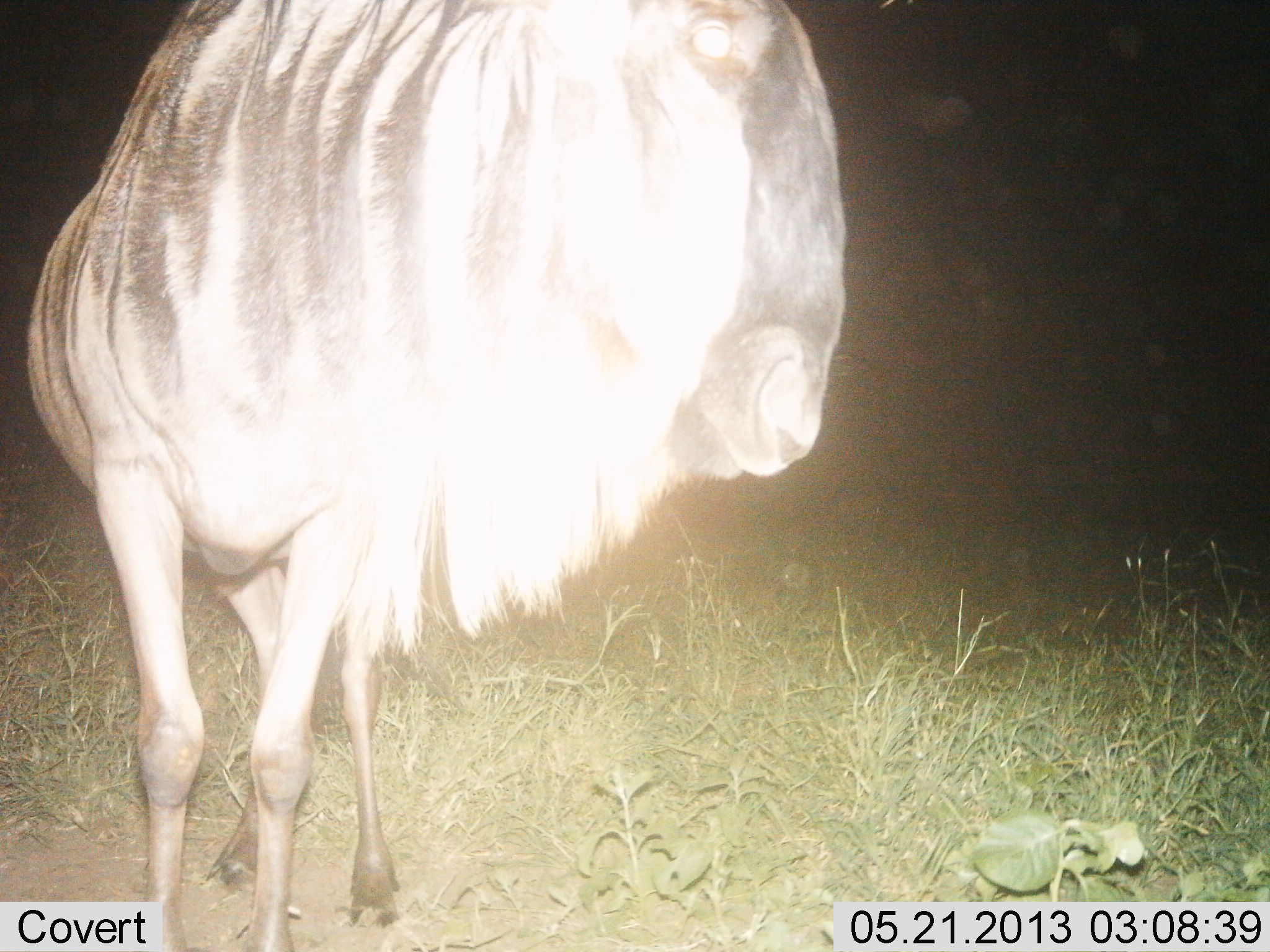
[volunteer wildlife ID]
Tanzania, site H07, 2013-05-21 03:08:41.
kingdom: Animalia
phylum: Chordata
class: Mammalia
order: Artiodactyla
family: Bovidae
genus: Connochaetes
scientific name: Connochaetes taurinus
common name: blue wildebeest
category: wildebeest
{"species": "wildebeest (blue wildebeest) (Connochaetes taurinus)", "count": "1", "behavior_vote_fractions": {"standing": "100%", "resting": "0%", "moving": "0%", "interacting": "0%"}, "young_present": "0%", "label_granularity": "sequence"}